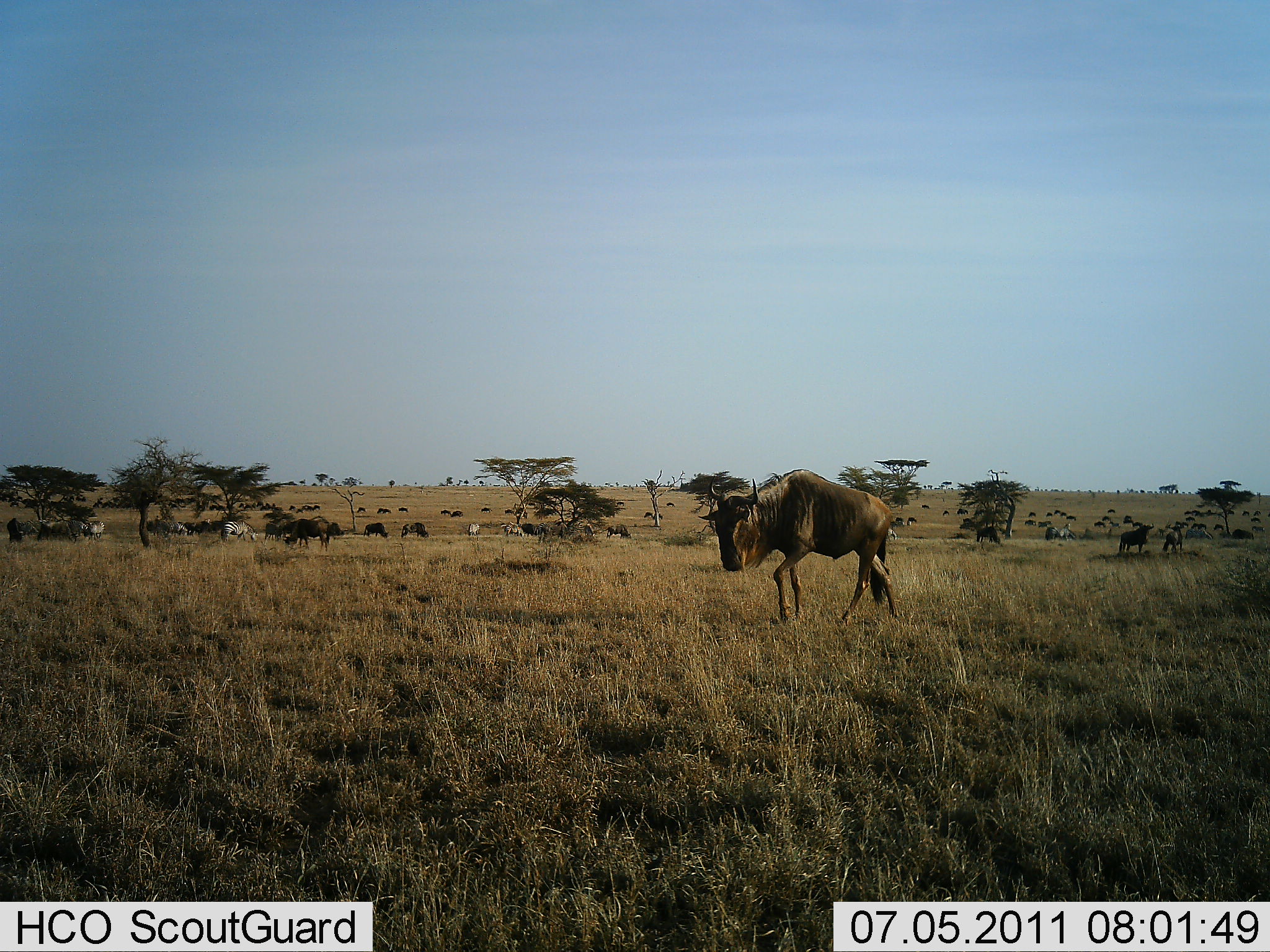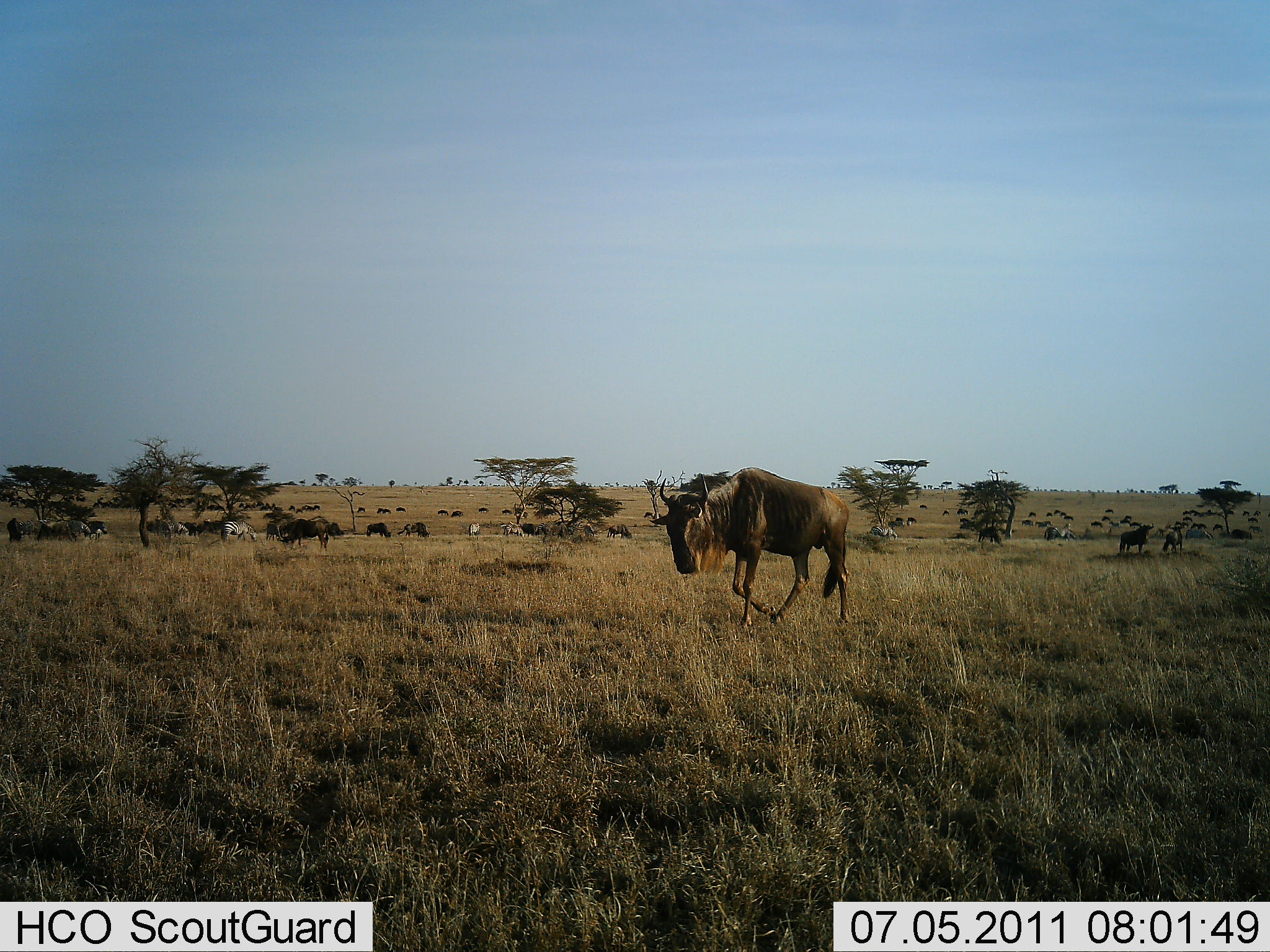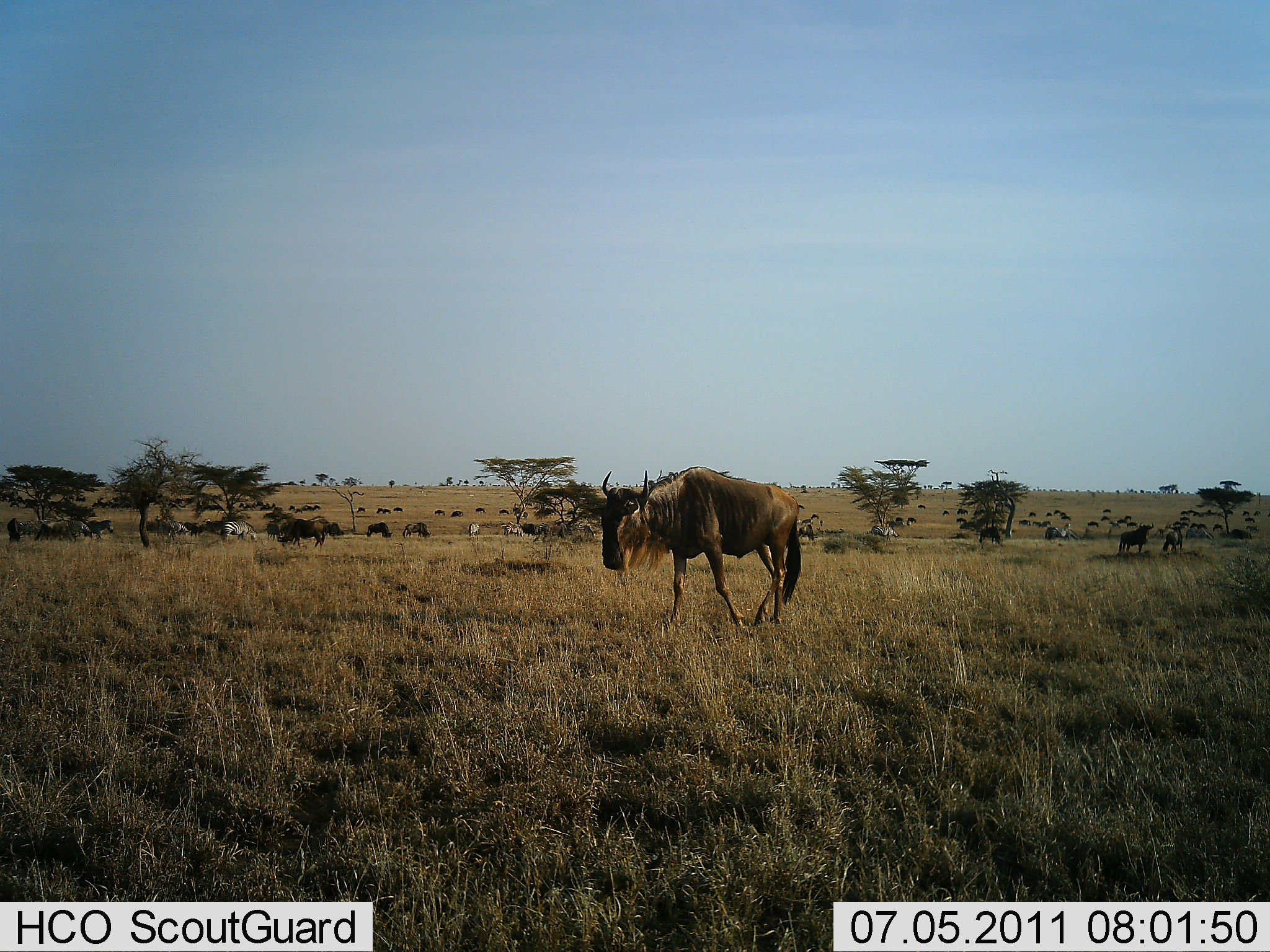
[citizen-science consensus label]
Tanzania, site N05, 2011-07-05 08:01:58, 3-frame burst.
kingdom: Animalia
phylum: Chordata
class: Mammalia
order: Artiodactyla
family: Bovidae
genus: Connochaetes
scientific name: Connochaetes taurinus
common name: blue wildebeest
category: wildebeest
Wildebeest (blue wildebeest) (Connochaetes taurinus), count 11-50. Behavior (volunteer vote fractions): standing 45%, resting 0%, moving 90%, interacting 5%. Young present (vote fraction): 0%. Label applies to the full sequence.